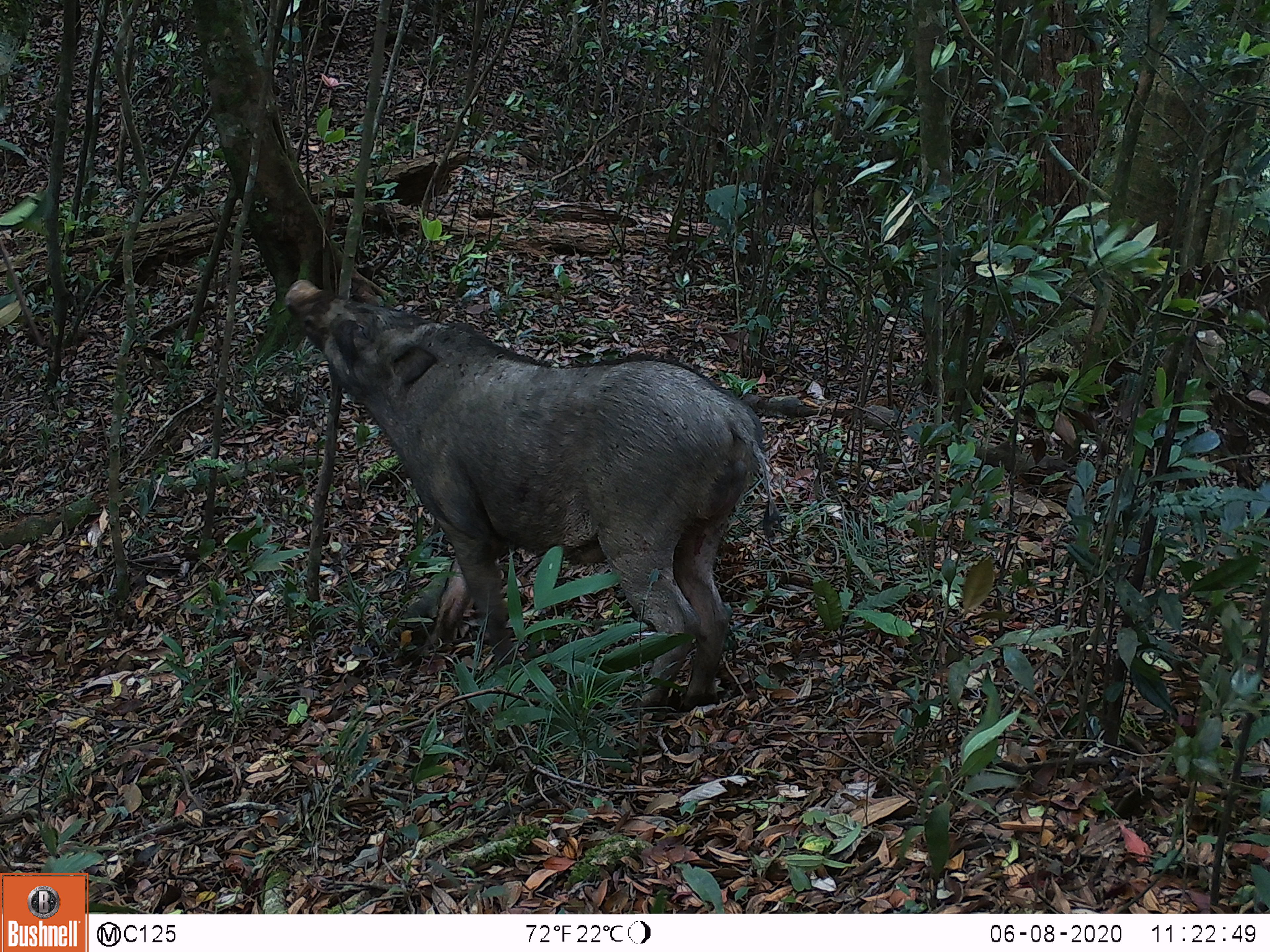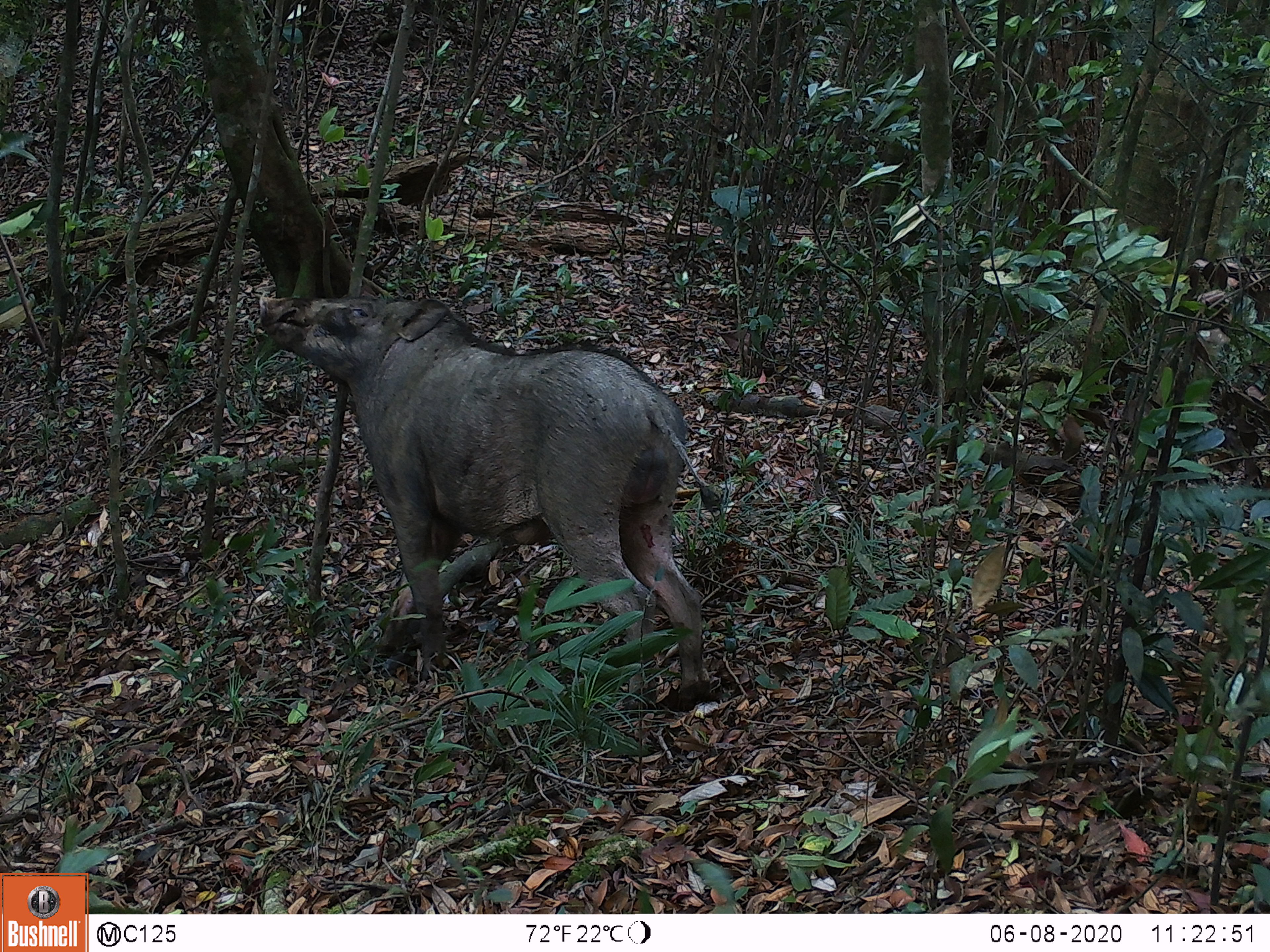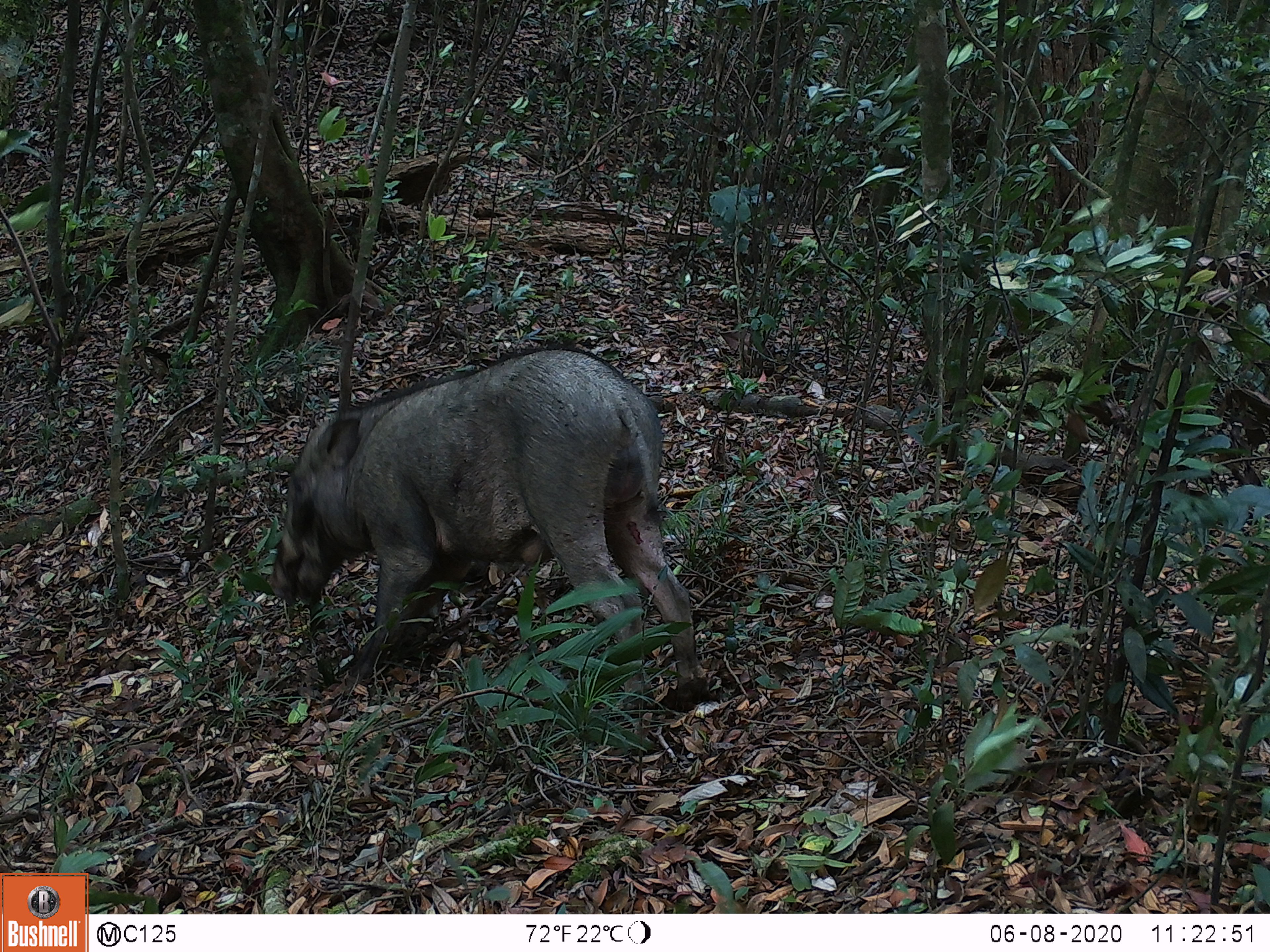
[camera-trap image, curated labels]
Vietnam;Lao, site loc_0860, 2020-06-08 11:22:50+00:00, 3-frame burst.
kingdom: Animalia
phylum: Chordata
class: Mammalia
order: Artiodactyla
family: Suidae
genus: Sus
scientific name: Sus scrofa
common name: eurasian wild pig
Eurasian wild pig (Sus scrofa). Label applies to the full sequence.